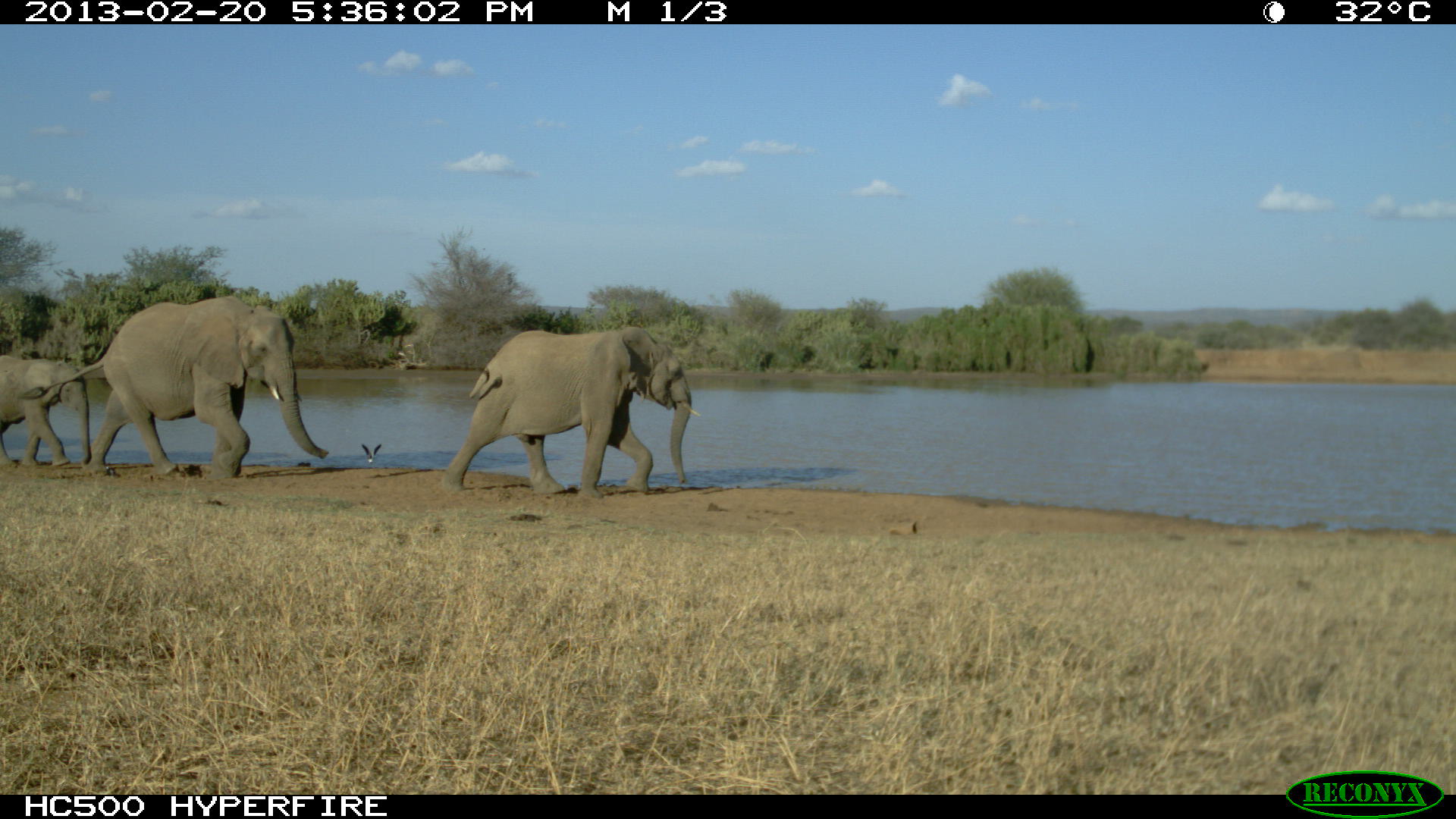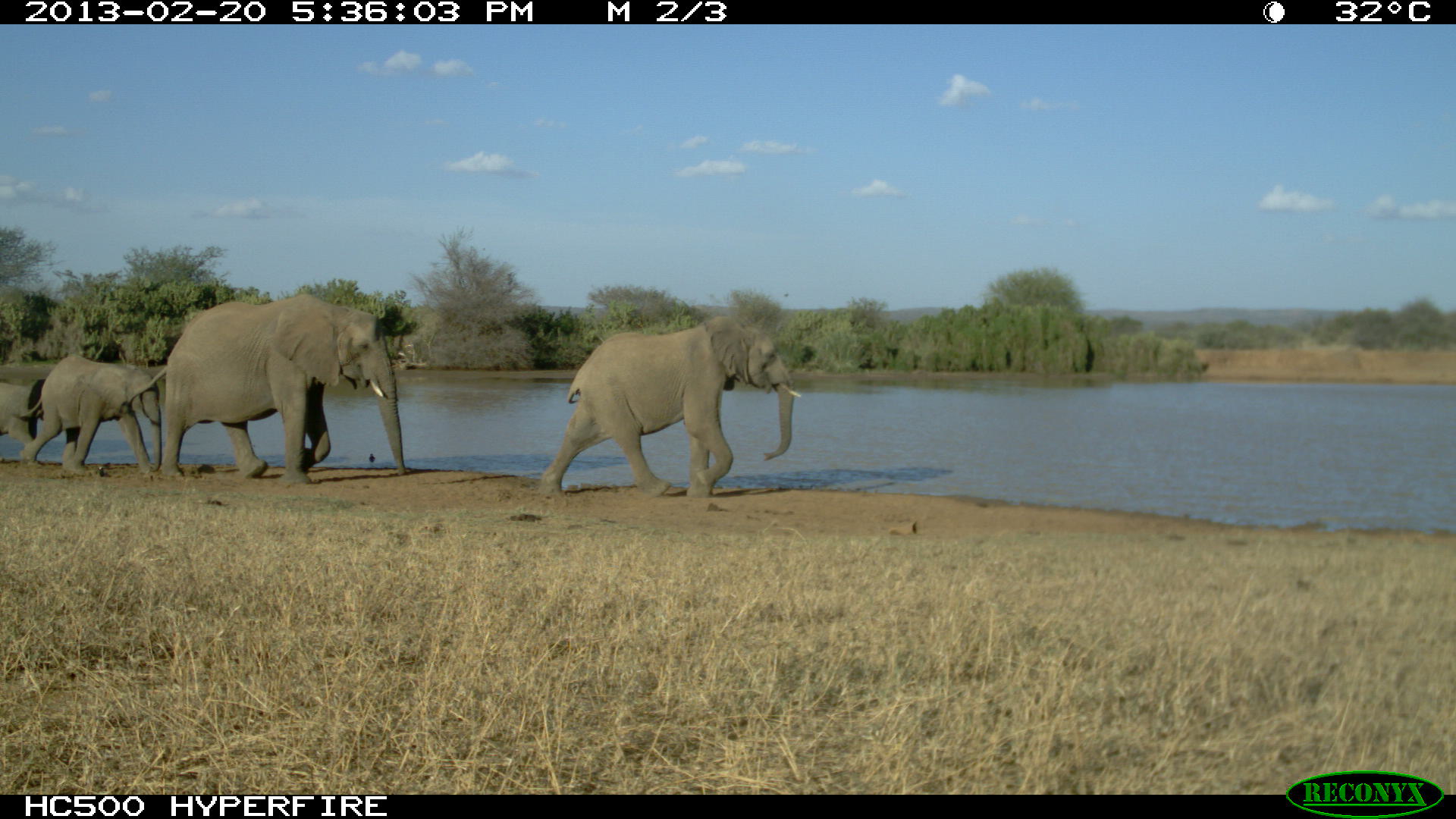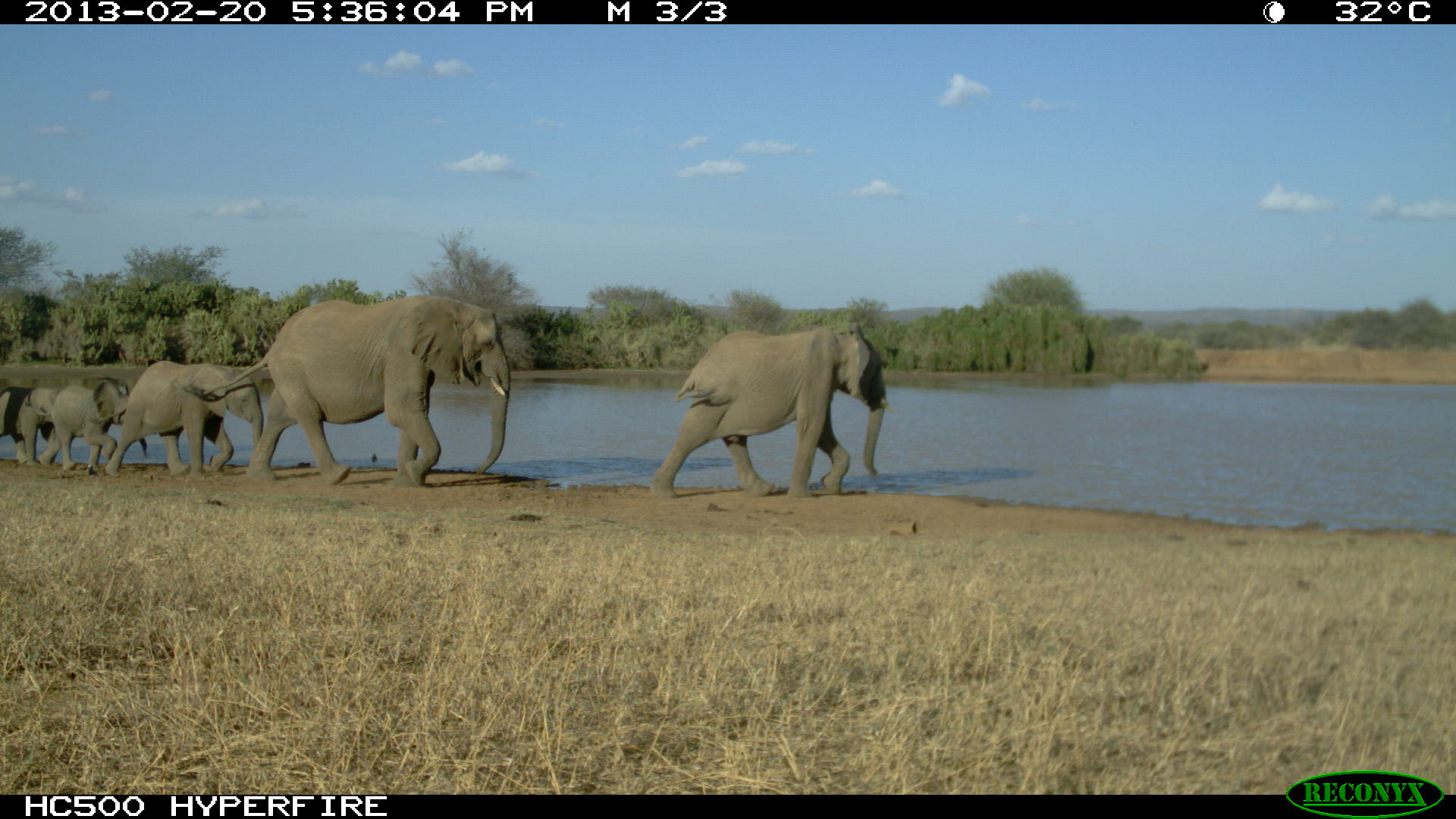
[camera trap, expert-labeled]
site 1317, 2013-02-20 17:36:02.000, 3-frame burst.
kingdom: Animalia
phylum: Chordata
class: Mammalia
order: Proboscidea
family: Elephantidae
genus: Loxodonta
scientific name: Loxodonta africana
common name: african bush elephant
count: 3